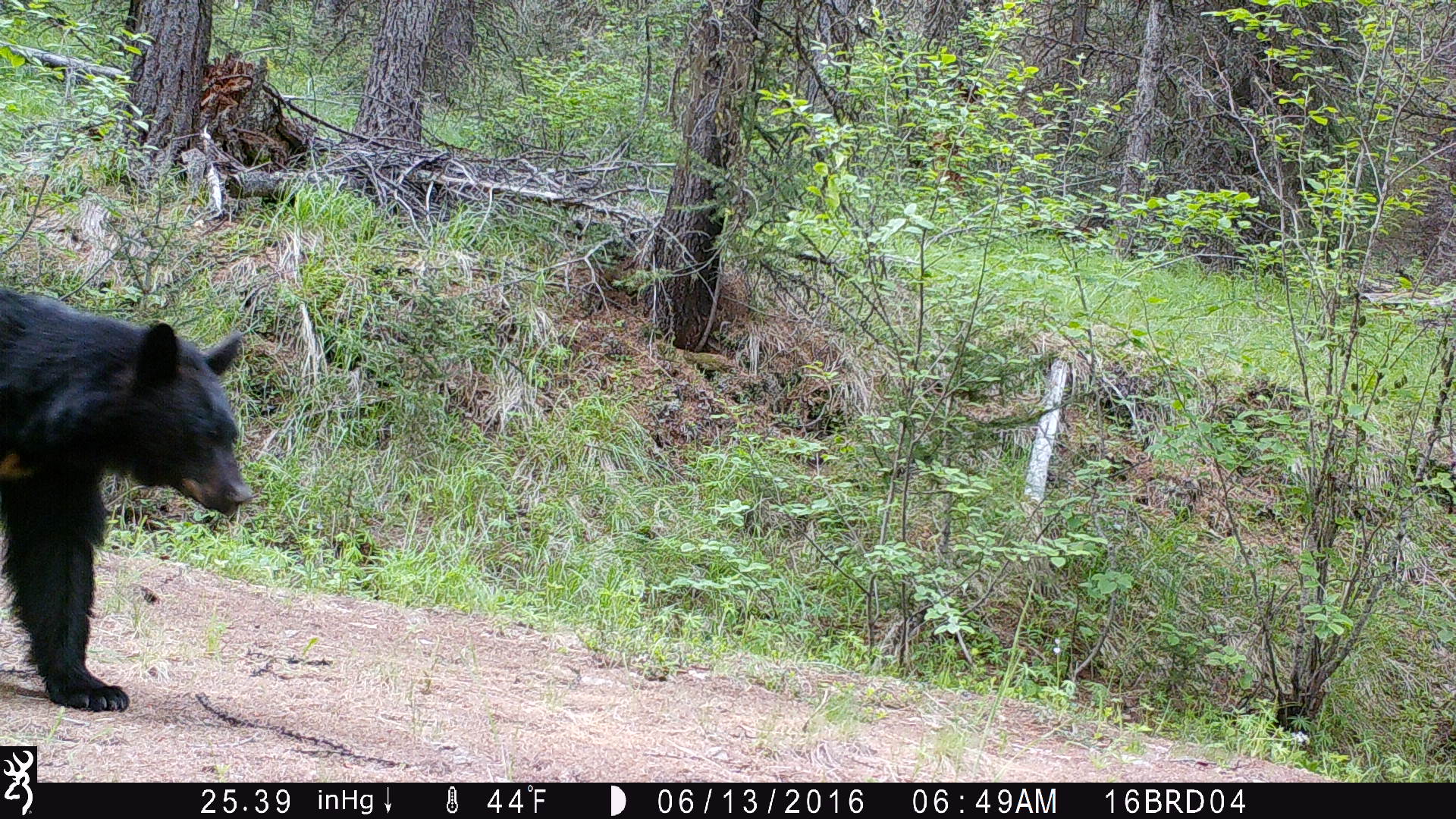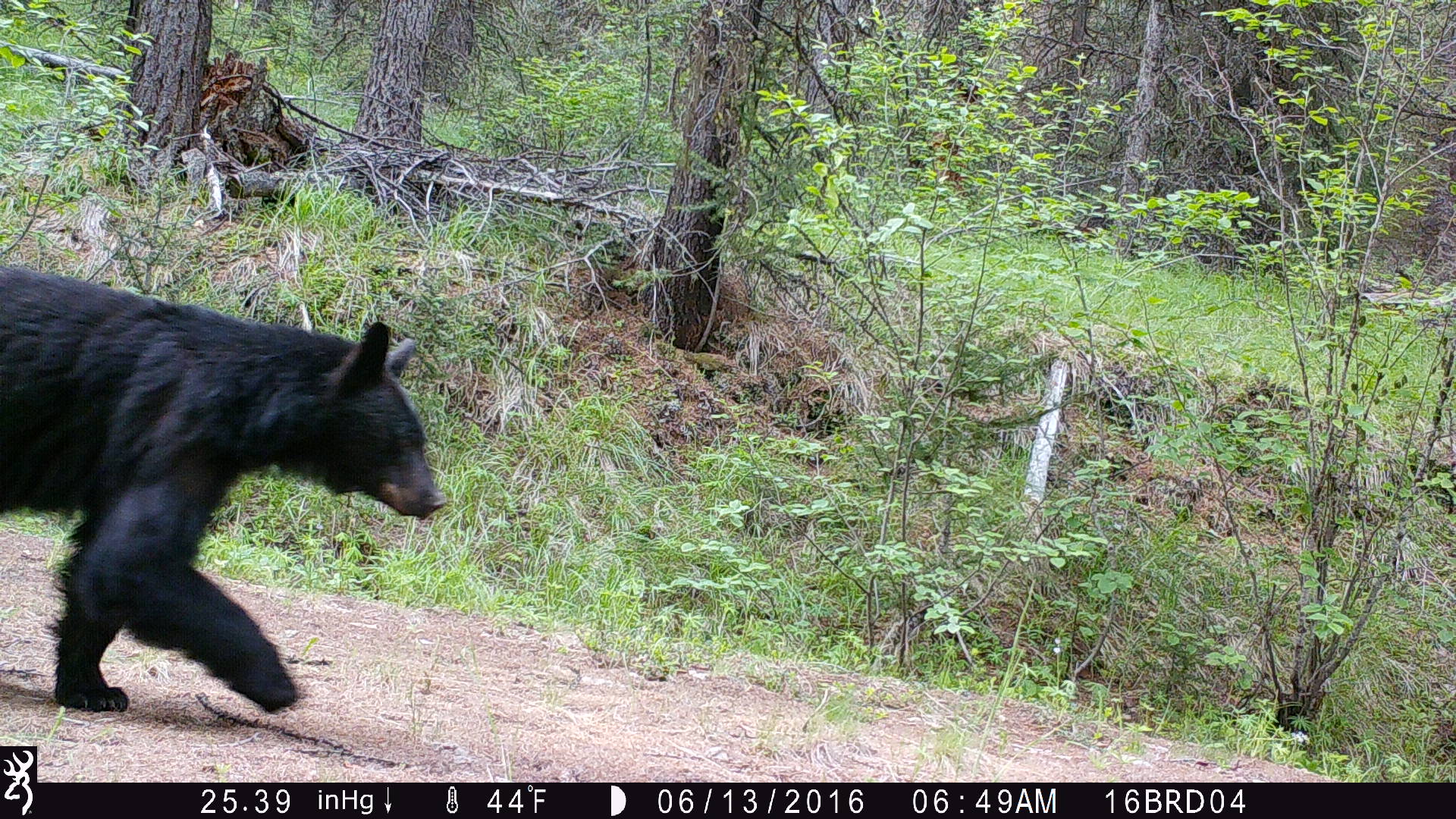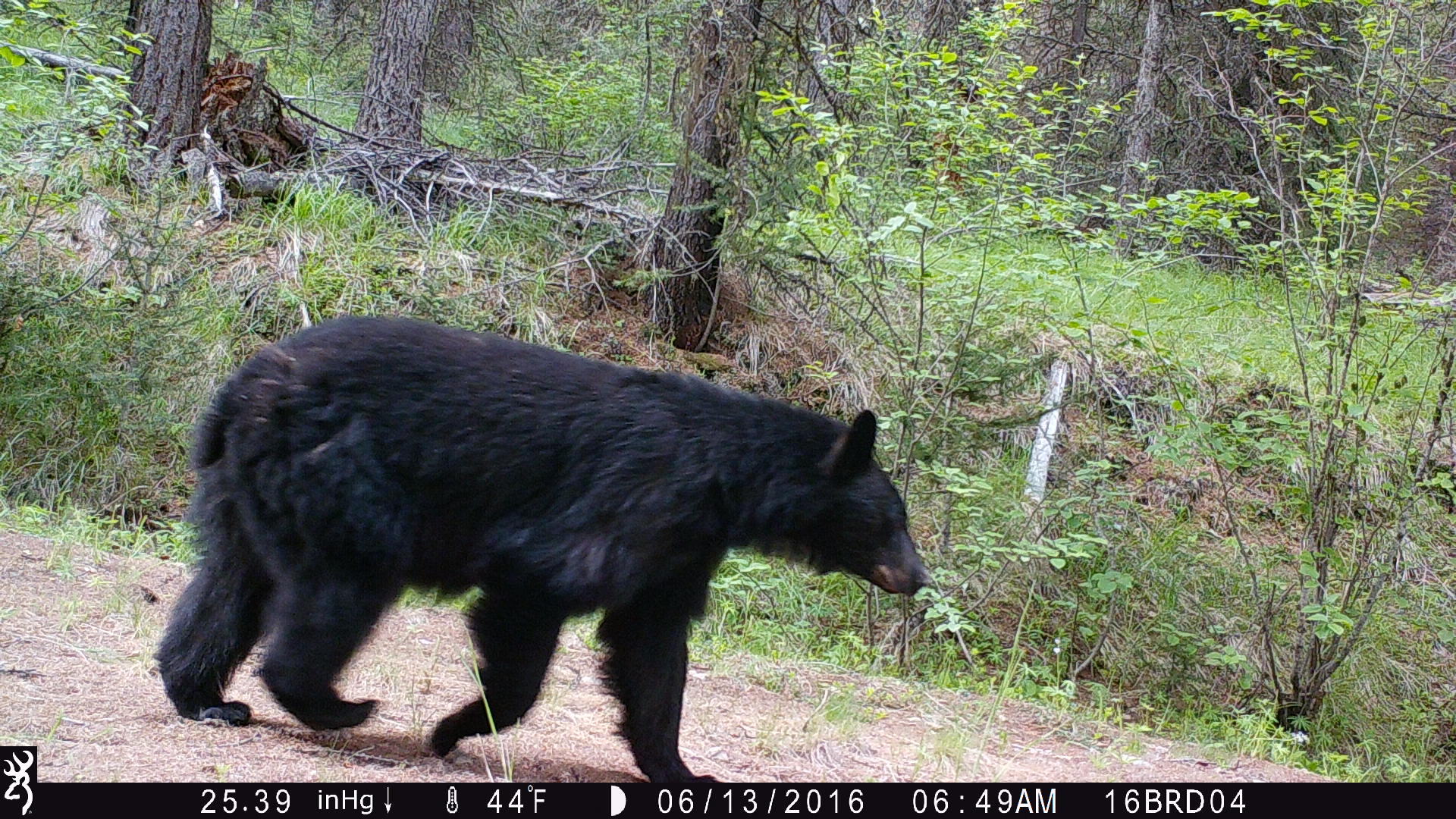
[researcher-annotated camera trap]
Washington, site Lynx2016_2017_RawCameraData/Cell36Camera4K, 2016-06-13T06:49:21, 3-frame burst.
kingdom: Animalia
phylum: Chordata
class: Mammalia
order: Carnivora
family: Ursidae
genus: Ursus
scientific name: Ursus americanus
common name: american black bear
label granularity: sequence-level